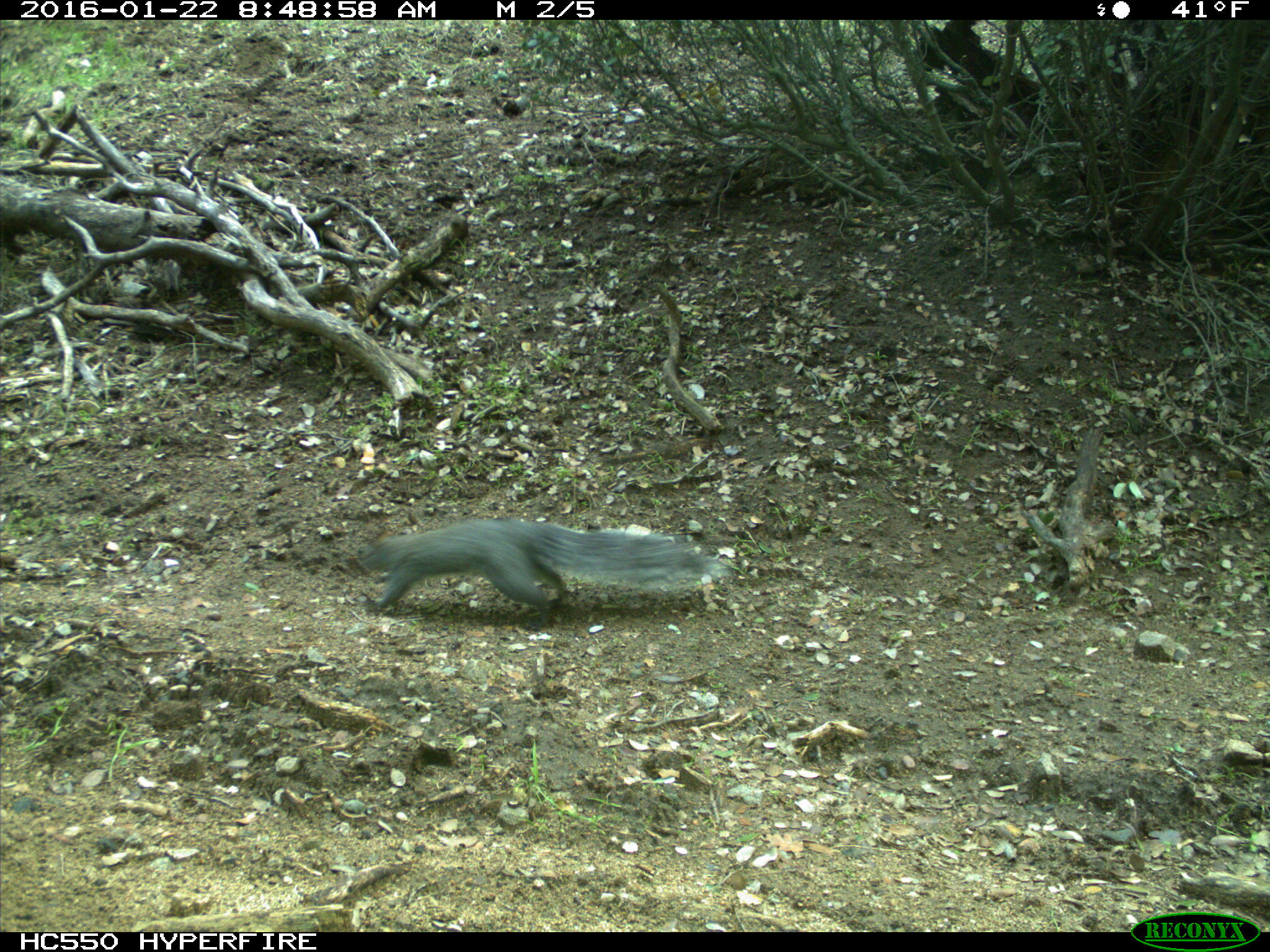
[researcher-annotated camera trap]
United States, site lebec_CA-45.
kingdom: Animalia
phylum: Chordata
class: Mammalia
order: Rodentia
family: Sciuridae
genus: Sciurus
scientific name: Sciurus carolinensis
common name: eastern gray squirrel